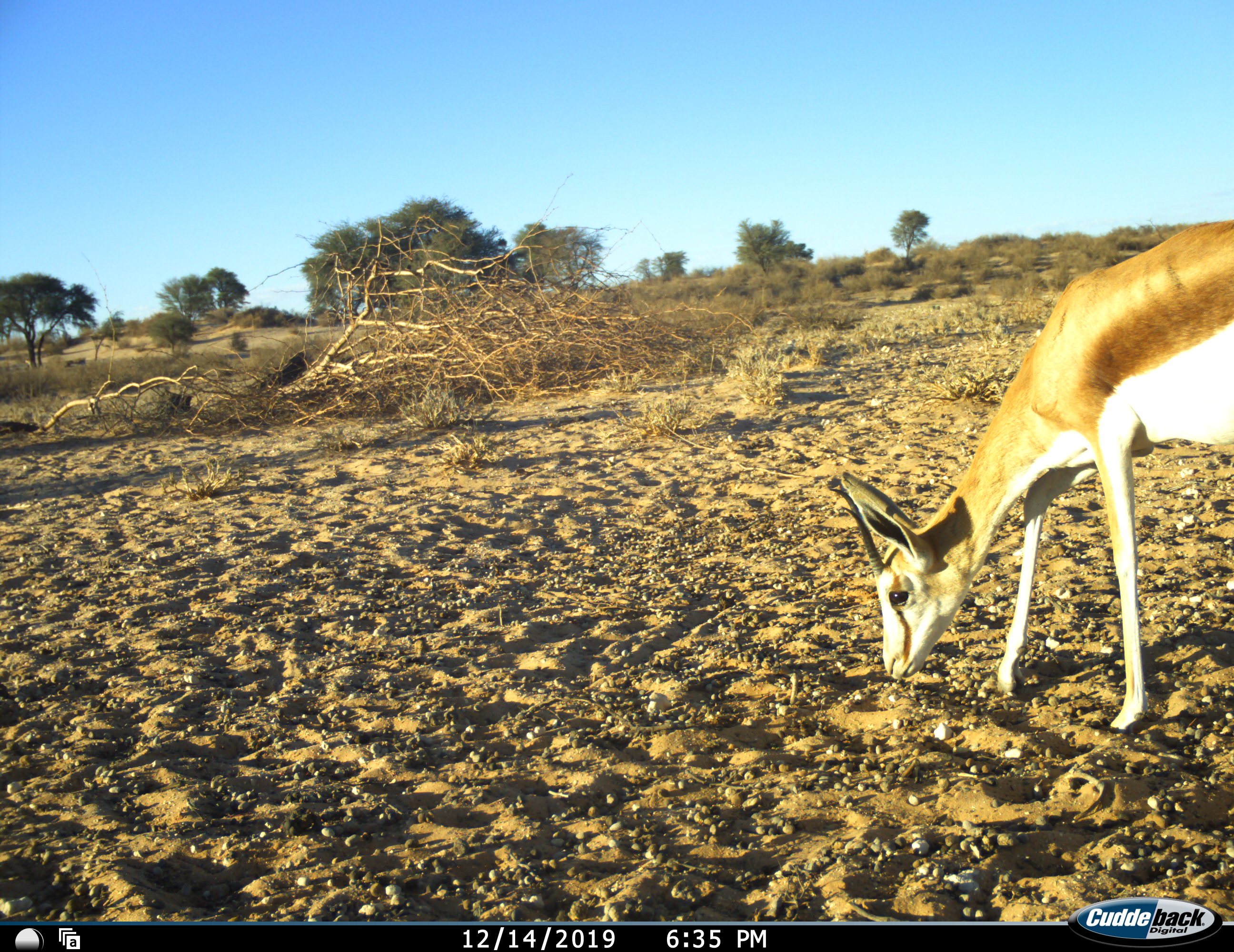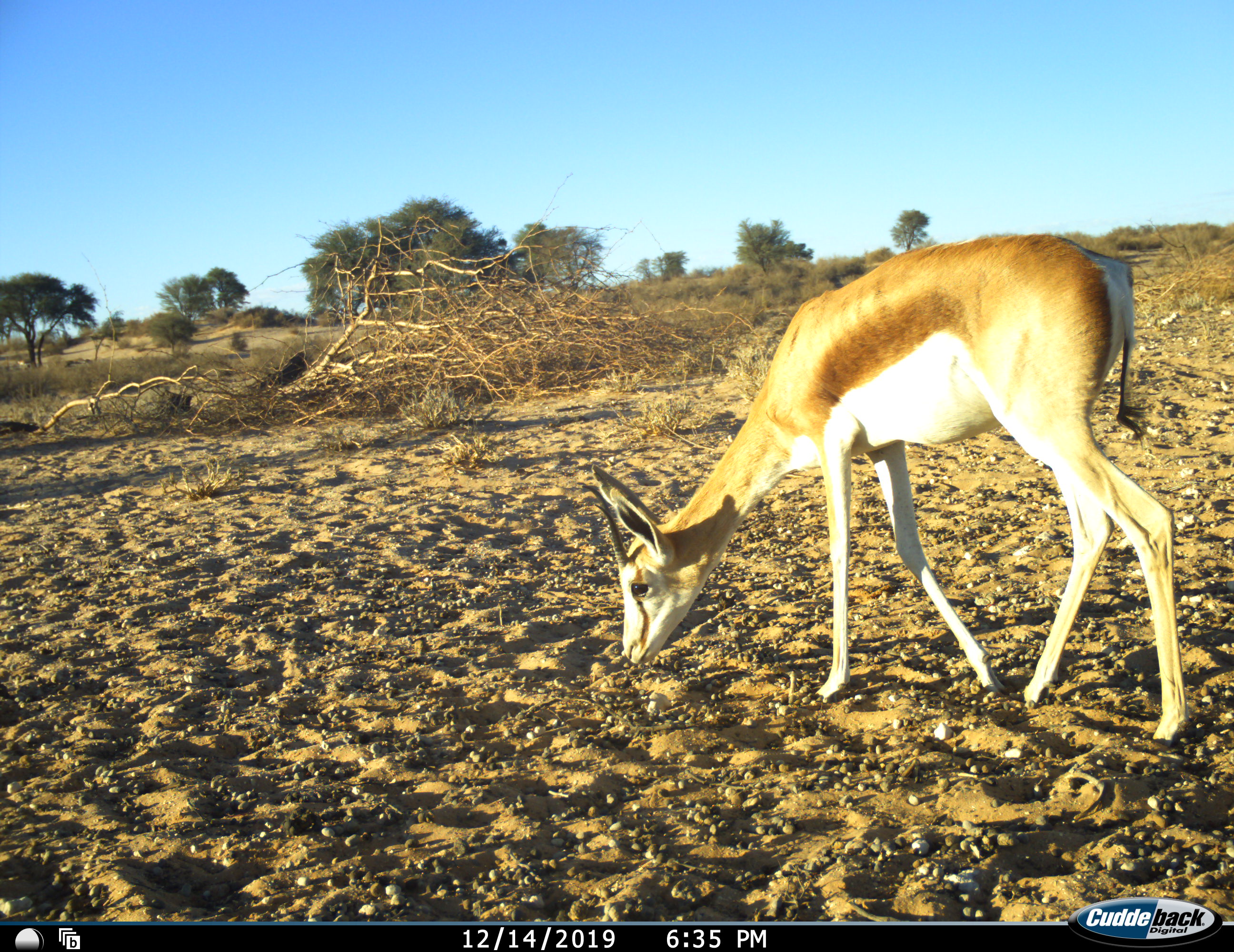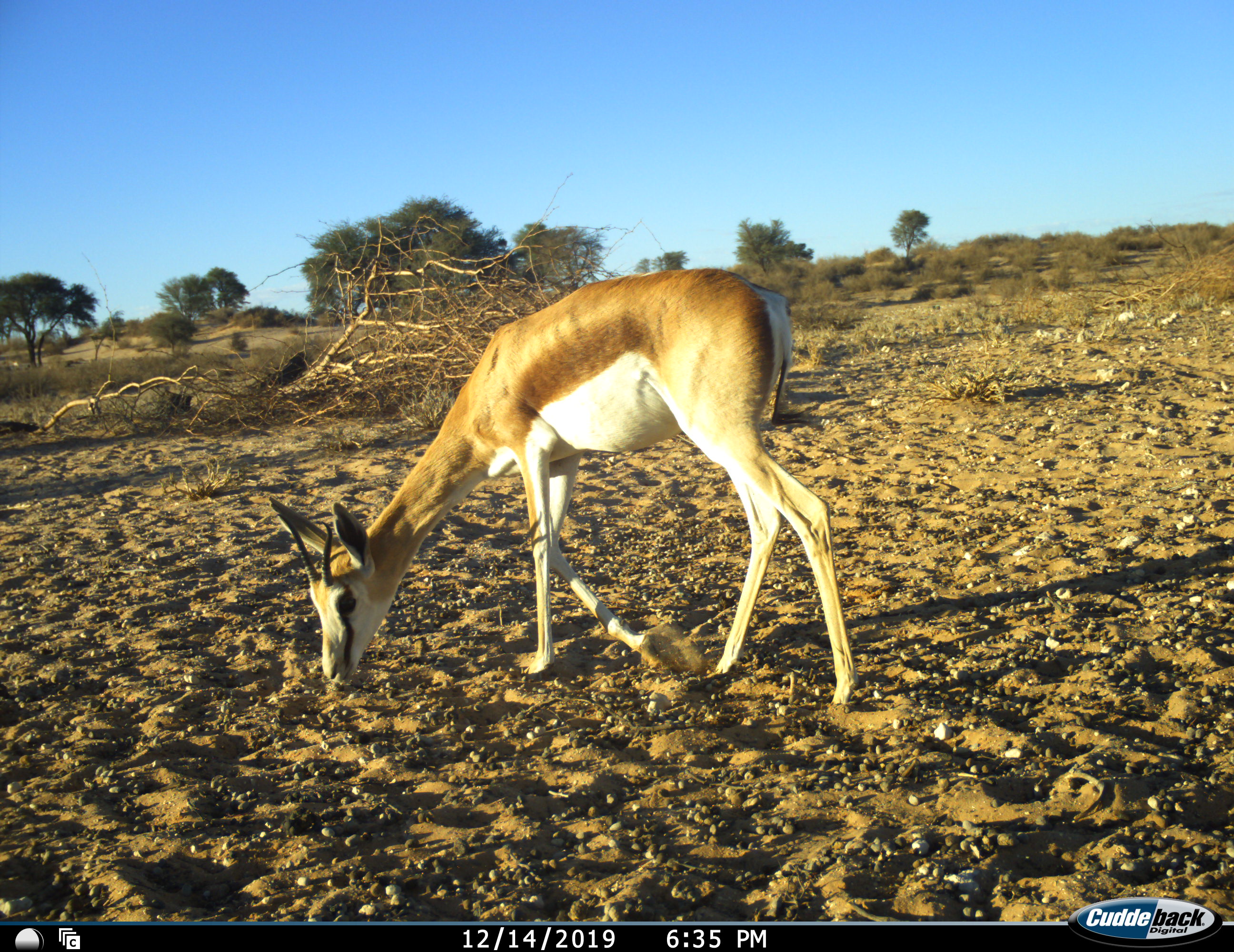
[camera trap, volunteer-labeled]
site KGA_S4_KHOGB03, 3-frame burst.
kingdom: Animalia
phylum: Chordata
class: Mammalia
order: Artiodactyla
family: Bovidae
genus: Antidorcas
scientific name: Antidorcas marsupialis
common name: springbok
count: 1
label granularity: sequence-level